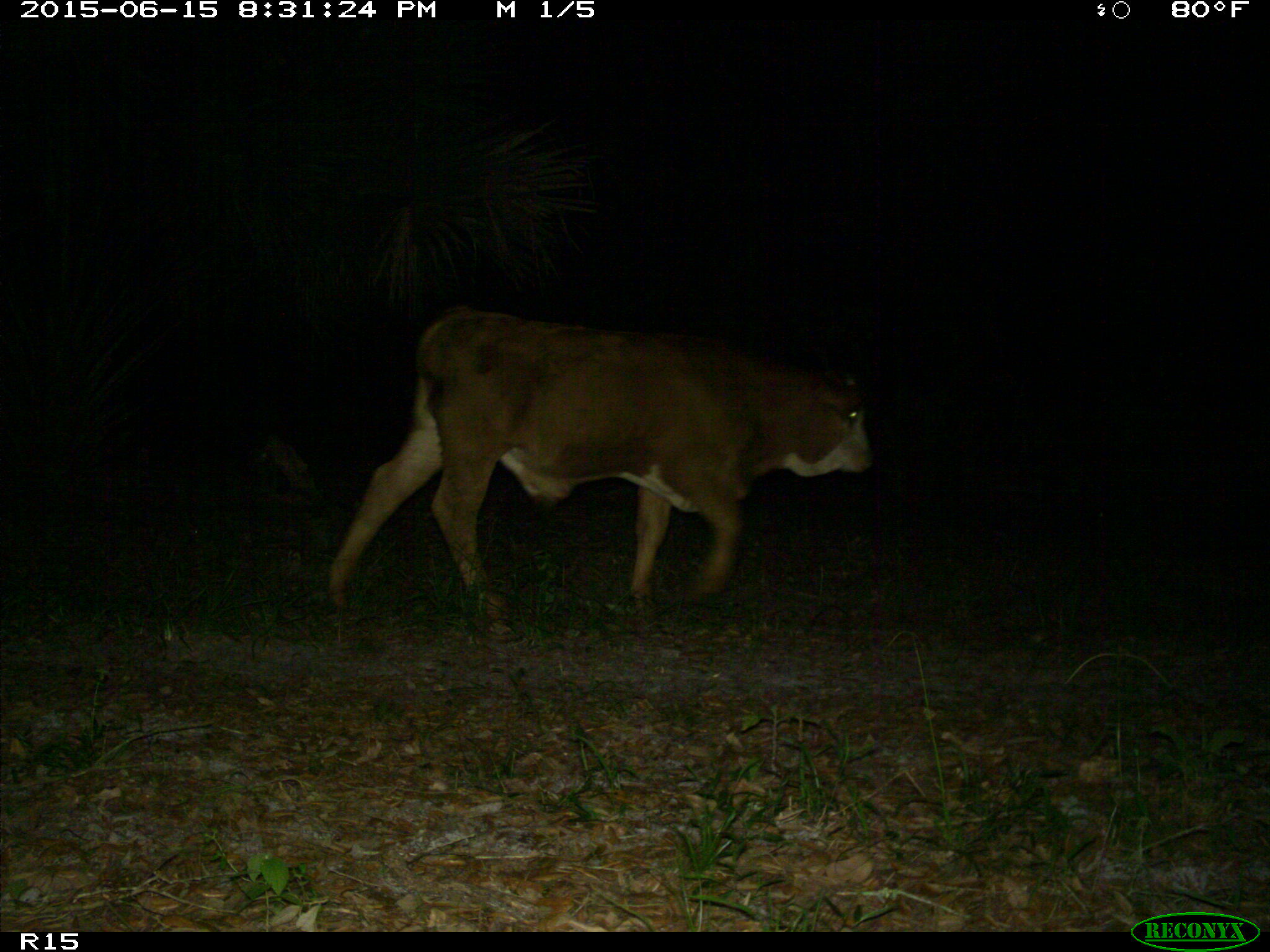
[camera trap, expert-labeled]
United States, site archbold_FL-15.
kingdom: Animalia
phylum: Chordata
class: Mammalia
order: Artiodactyla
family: Bovidae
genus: Bos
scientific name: Bos taurus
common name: domestic cow